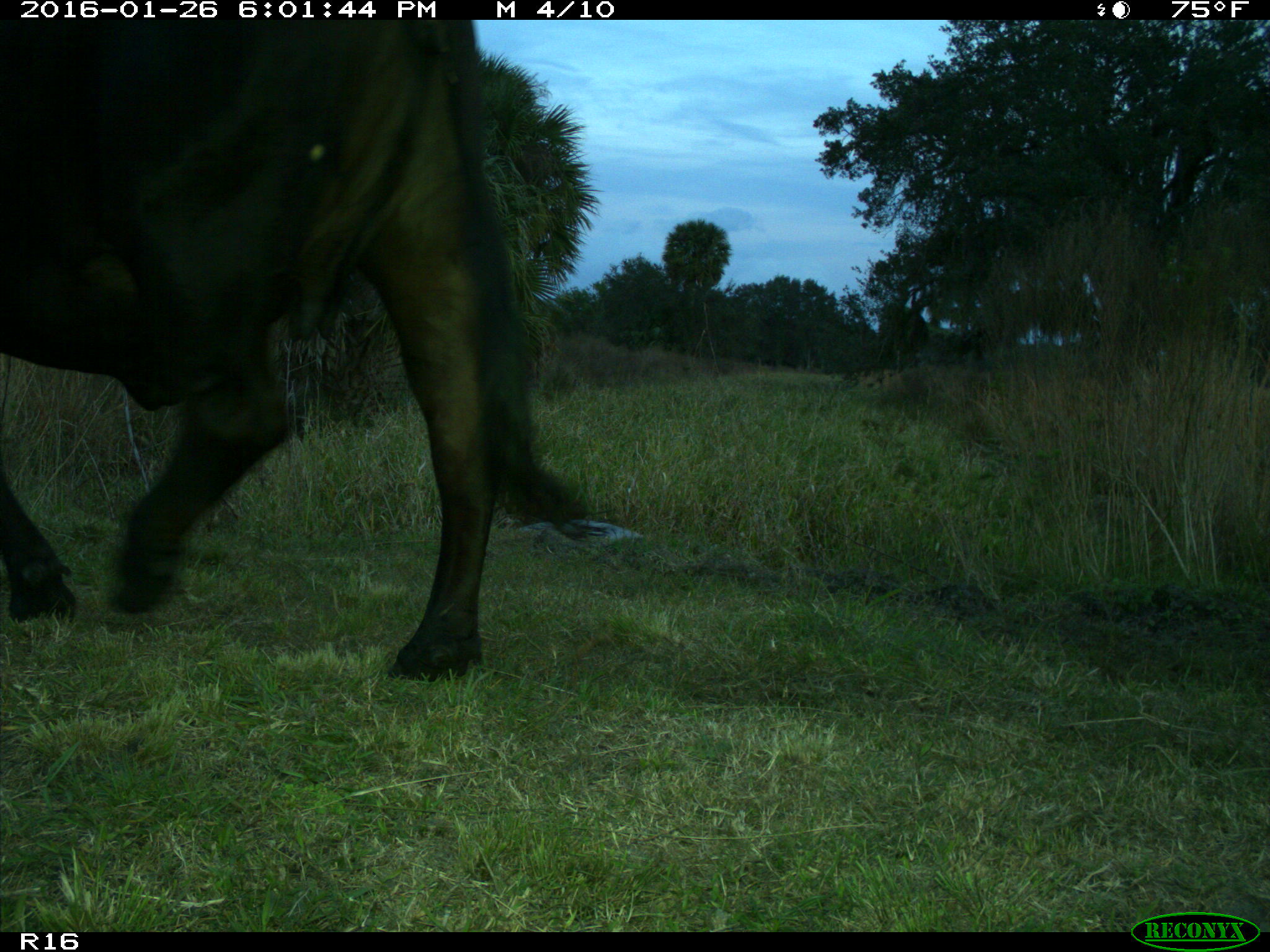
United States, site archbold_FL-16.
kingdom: Animalia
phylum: Chordata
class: Mammalia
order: Artiodactyla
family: Bovidae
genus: Bos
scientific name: Bos taurus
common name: domestic cow